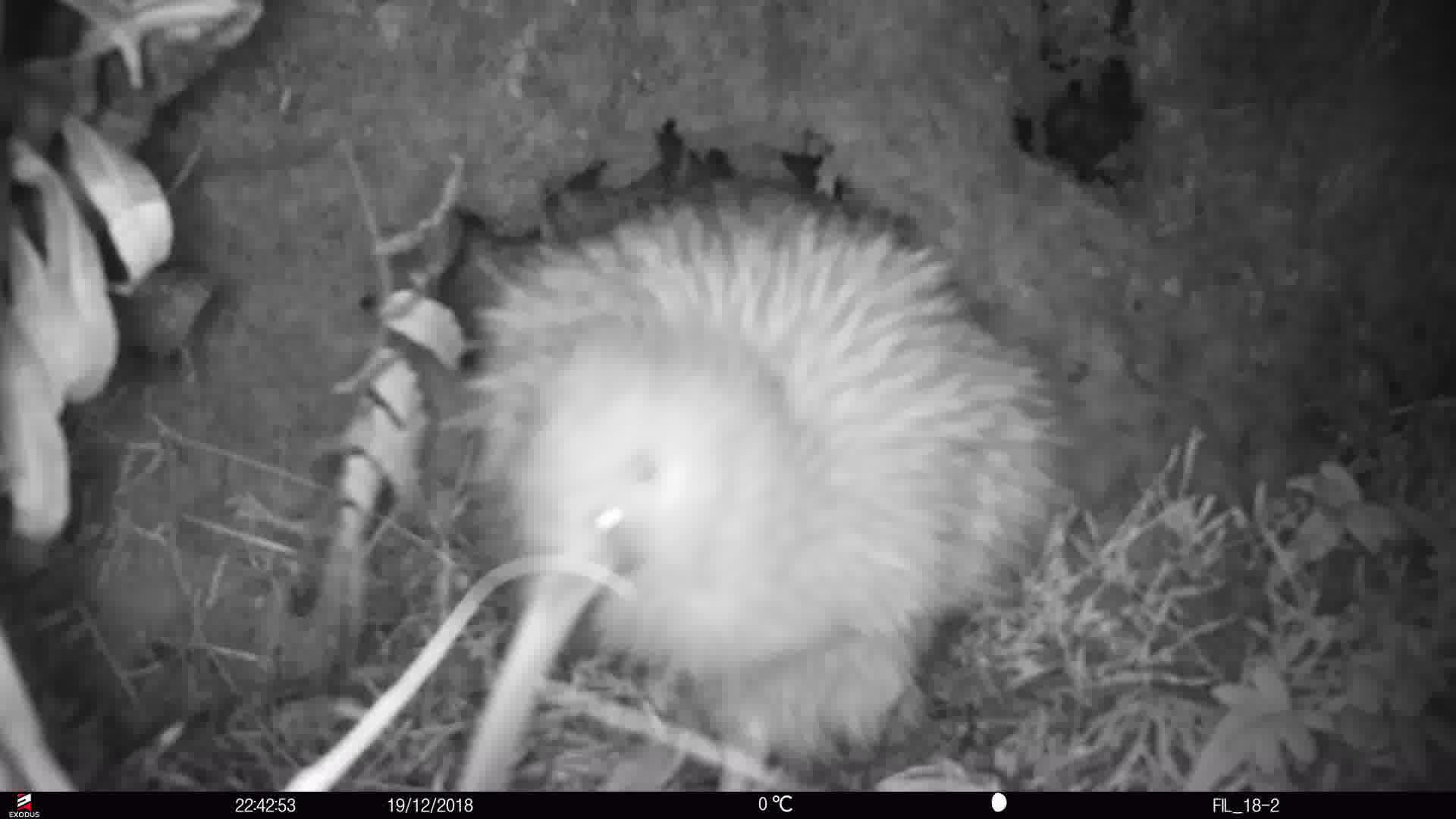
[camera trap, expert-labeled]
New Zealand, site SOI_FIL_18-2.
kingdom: Animalia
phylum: Chordata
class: Aves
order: Apterygiformes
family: Apterygidae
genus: Apteryx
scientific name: Apteryx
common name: kiwi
Kiwi (Apteryx).